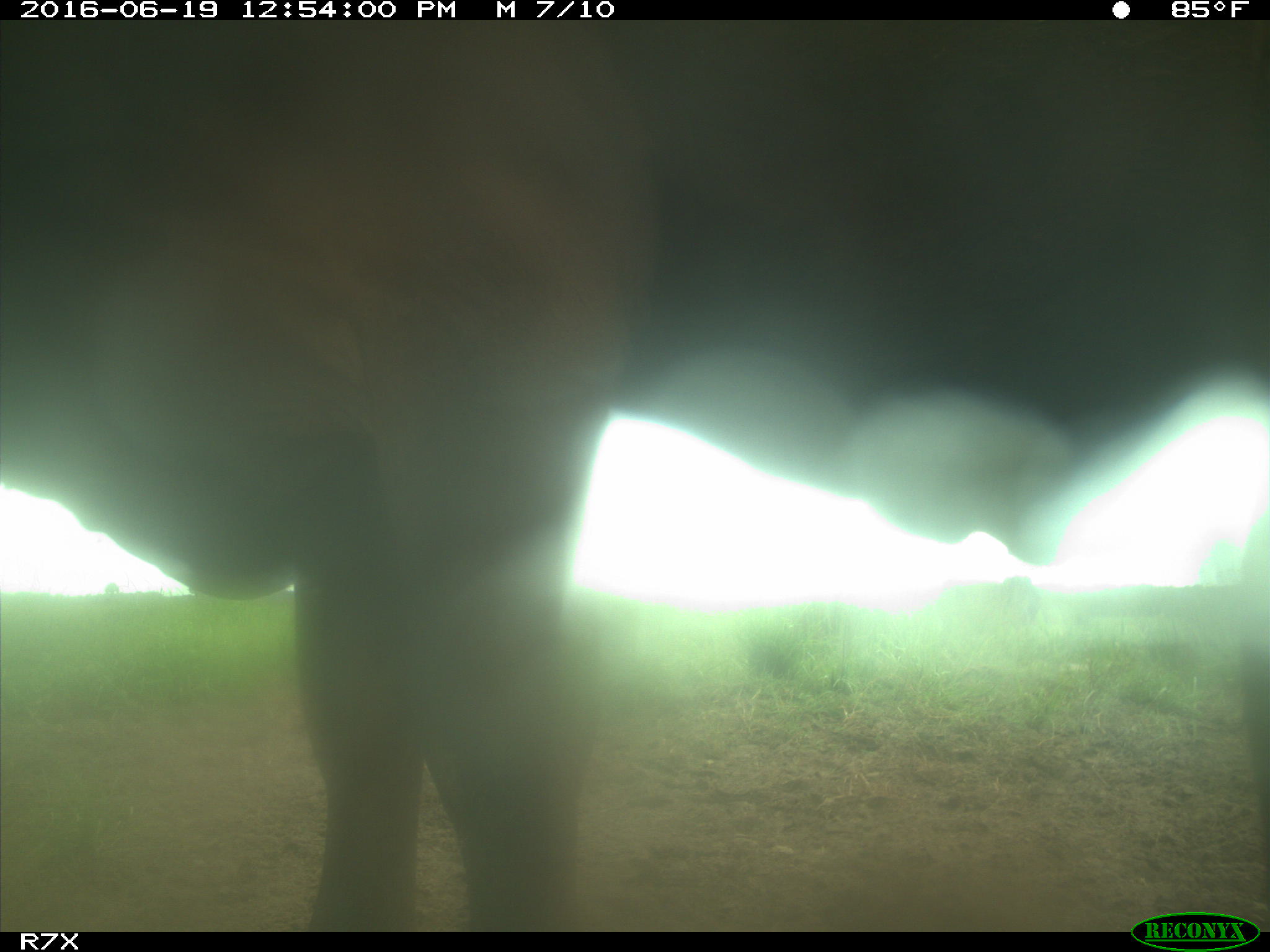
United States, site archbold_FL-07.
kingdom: Animalia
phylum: Chordata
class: Mammalia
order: Artiodactyla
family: Bovidae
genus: Bos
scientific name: Bos taurus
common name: domestic cow